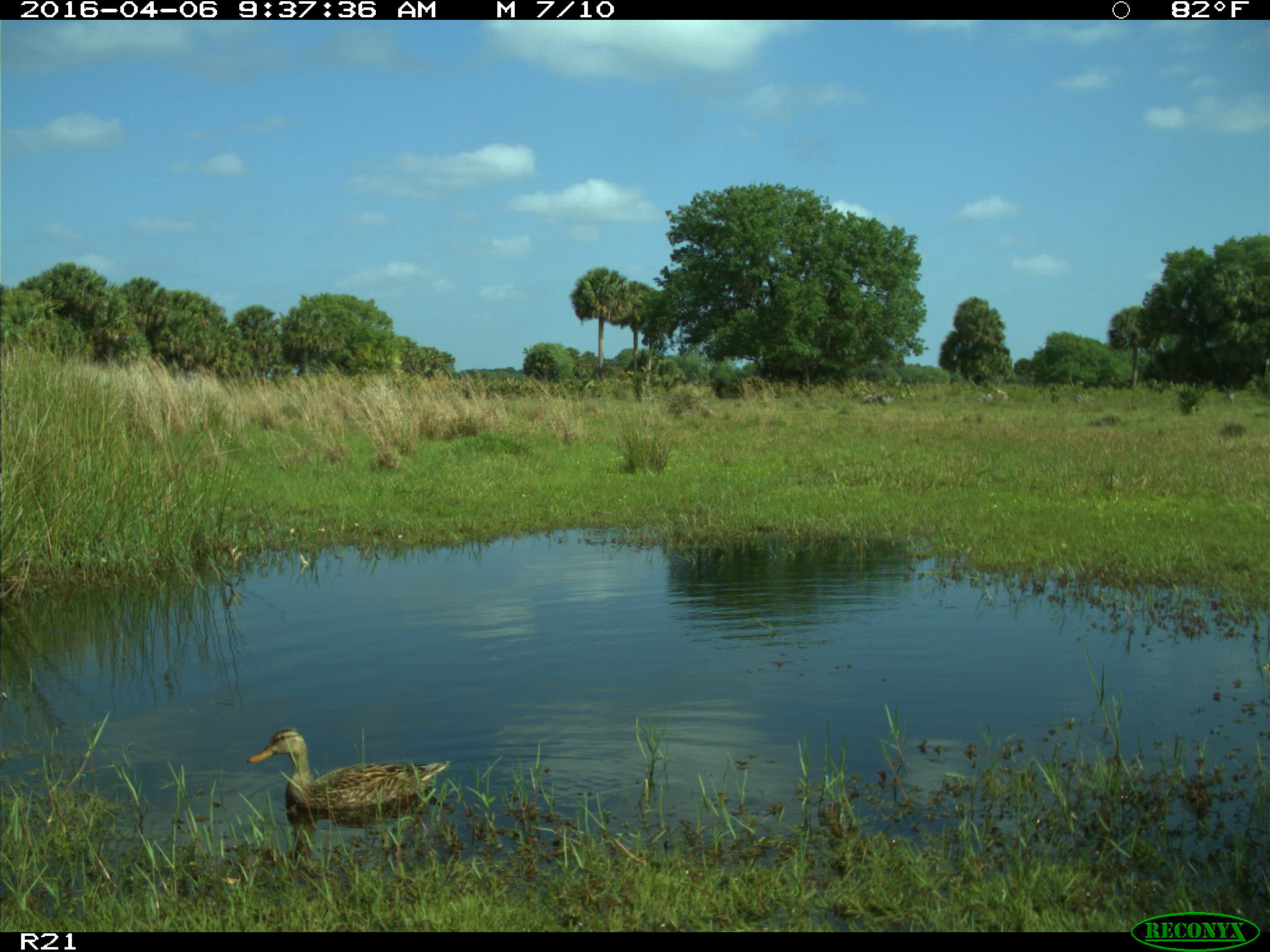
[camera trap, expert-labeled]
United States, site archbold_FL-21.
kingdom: Animalia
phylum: Chordata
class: Aves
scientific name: Aves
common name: birds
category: unidentified bird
Unidentified bird (birds) (Aves).